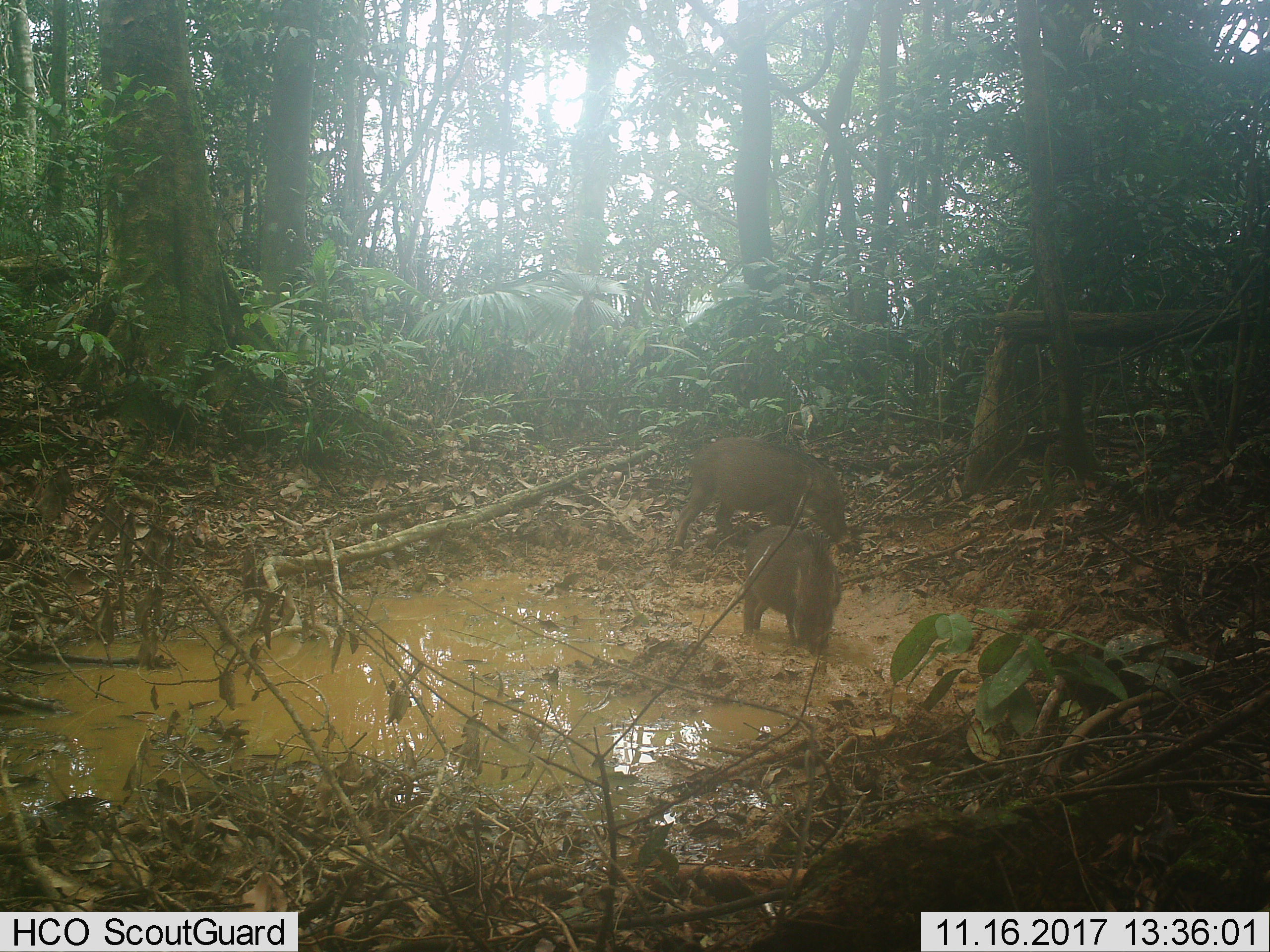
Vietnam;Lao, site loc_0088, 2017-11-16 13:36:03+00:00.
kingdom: Animalia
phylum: Chordata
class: Mammalia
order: Artiodactyla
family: Suidae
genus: Sus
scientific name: Sus scrofa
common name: eurasian wild pig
Eurasian wild pig (Sus scrofa). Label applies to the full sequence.